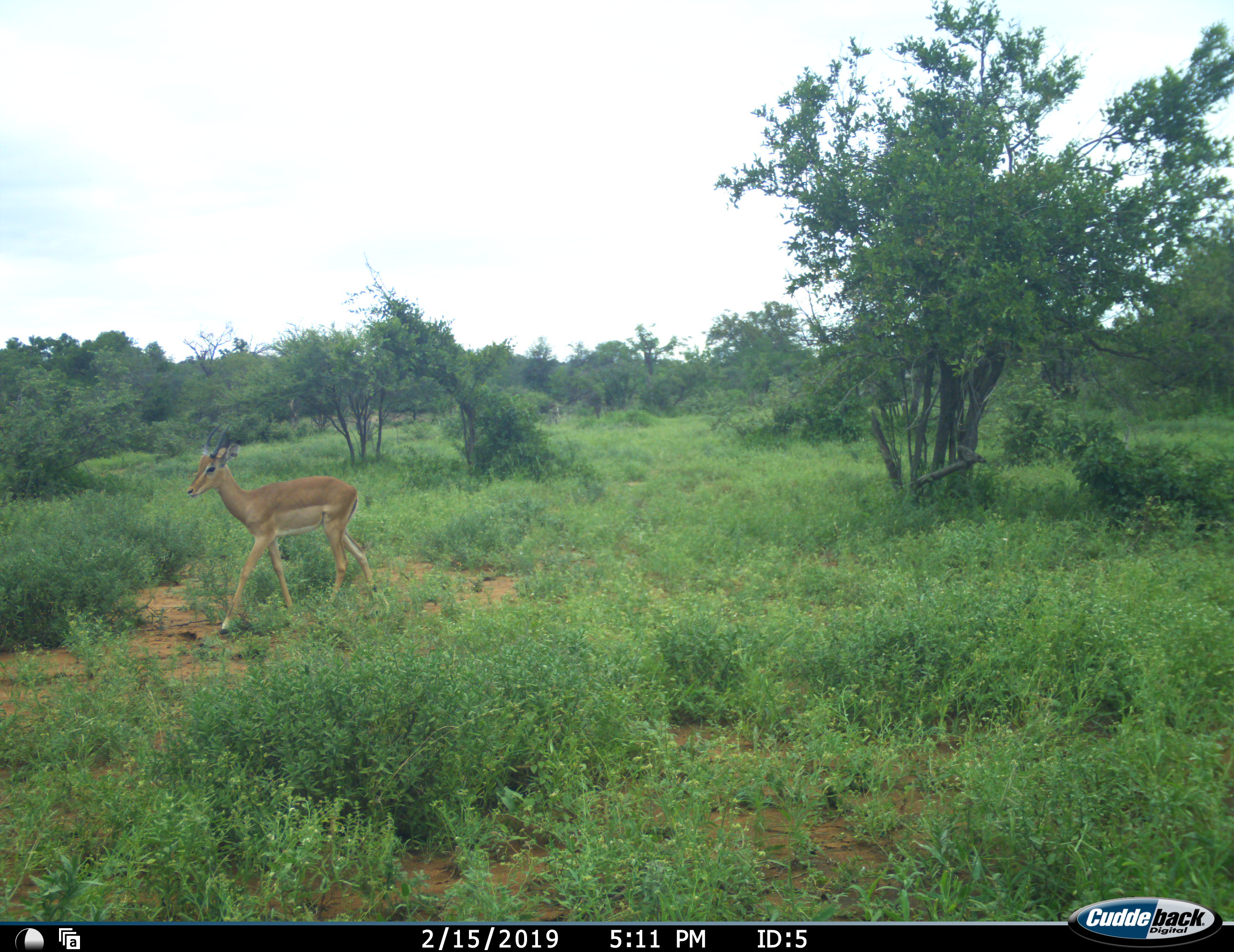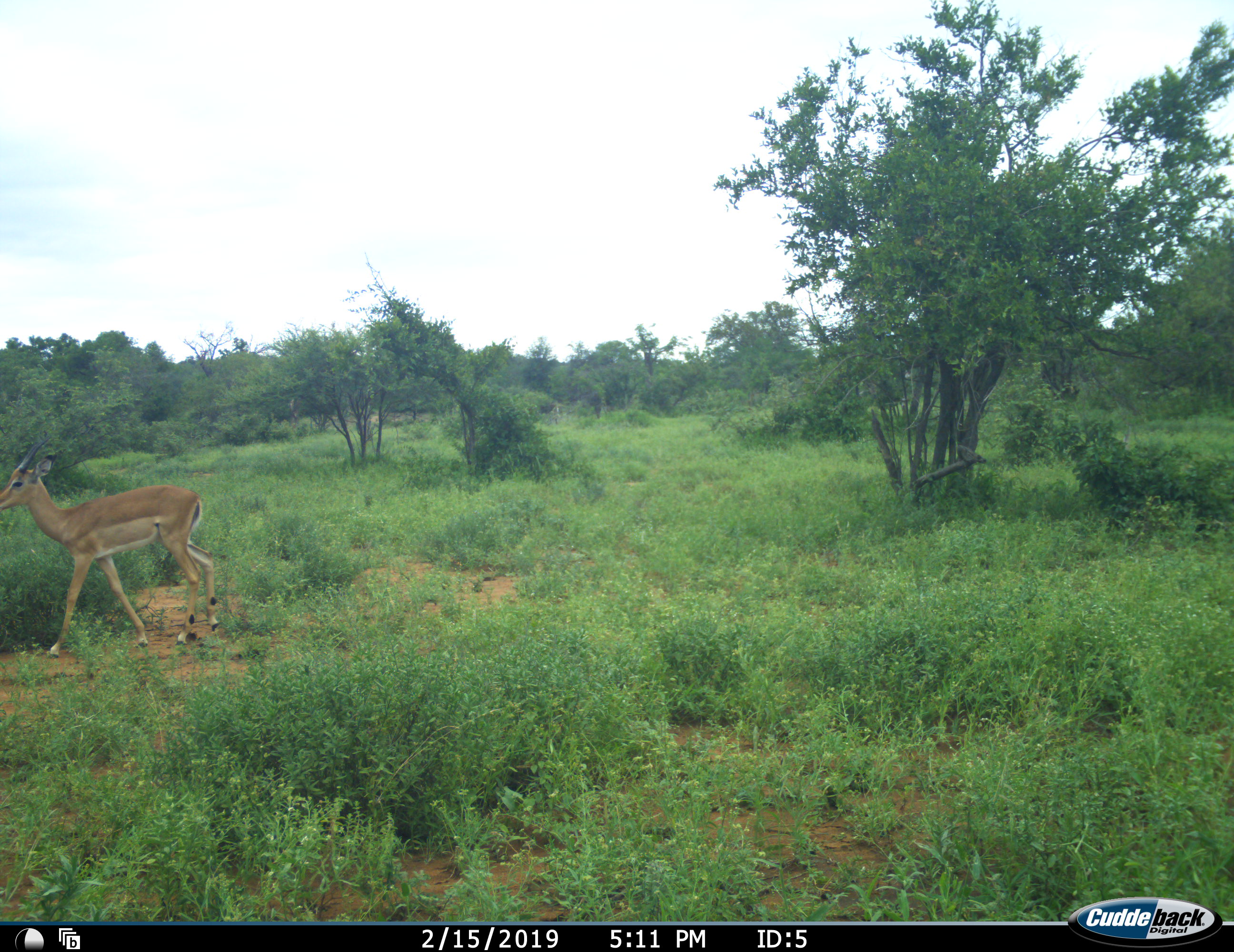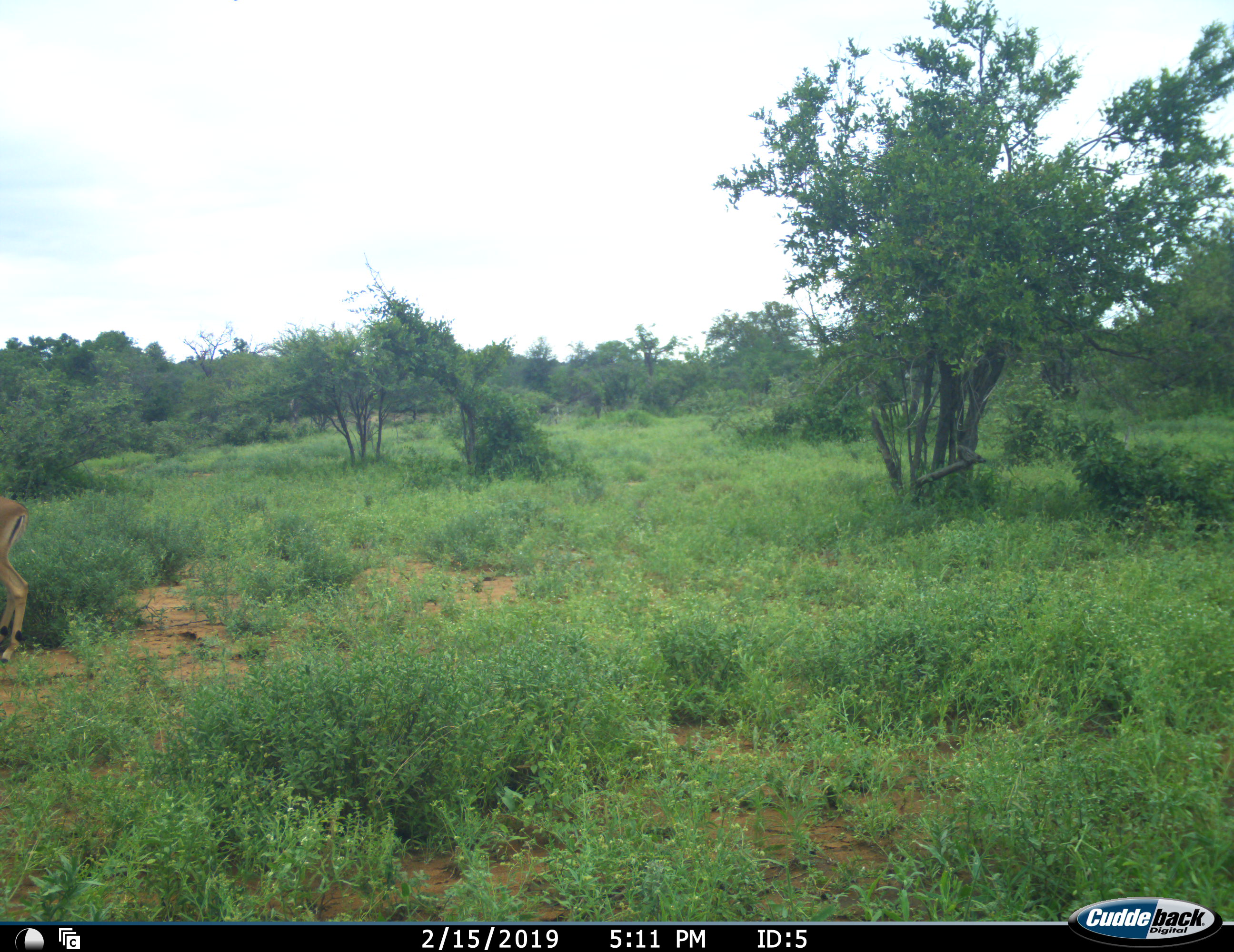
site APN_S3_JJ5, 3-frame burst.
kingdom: Animalia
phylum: Chordata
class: Mammalia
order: Artiodactyla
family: Bovidae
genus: Aepyceros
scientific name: Aepyceros melampus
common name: impala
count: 1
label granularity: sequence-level